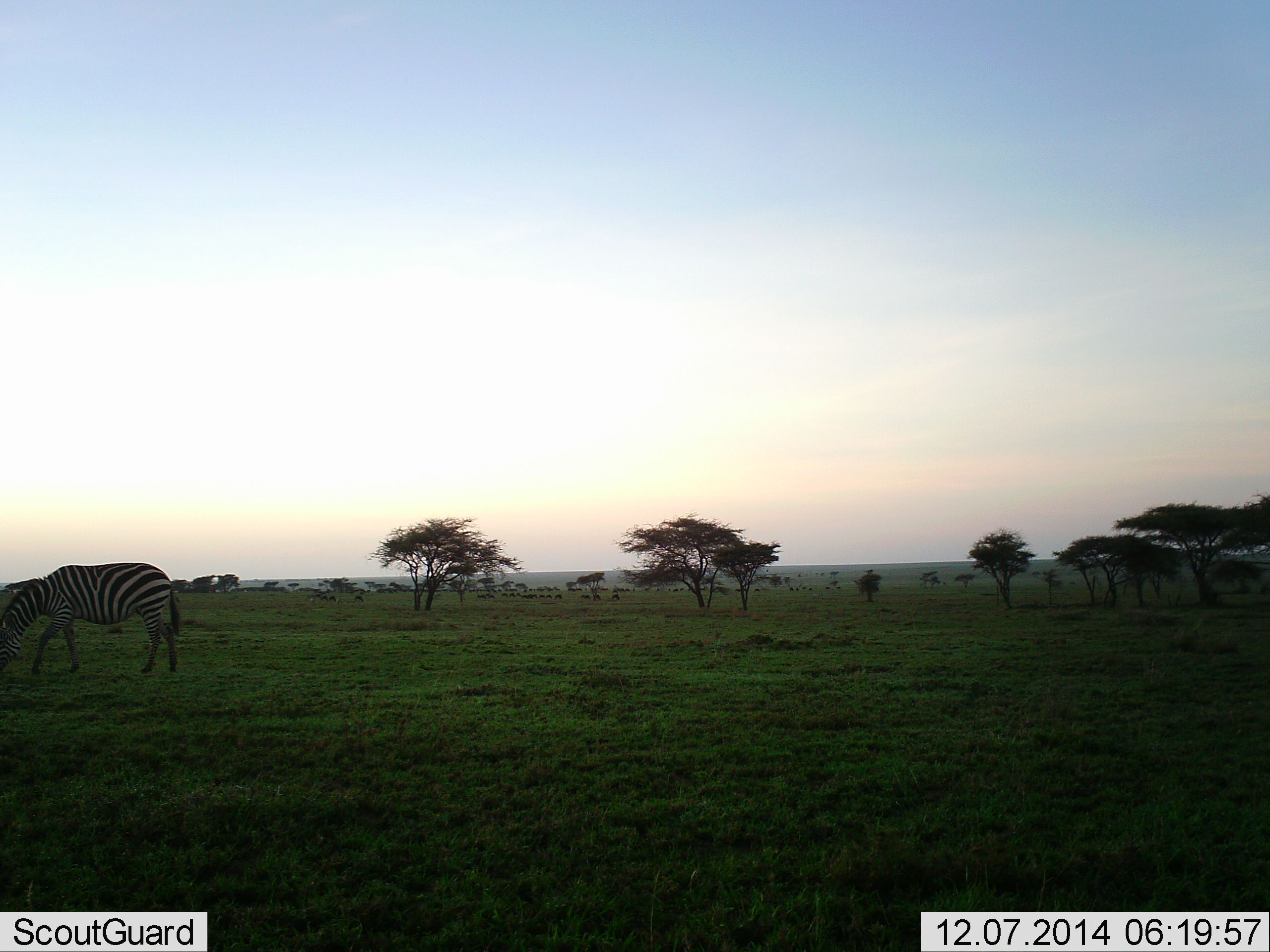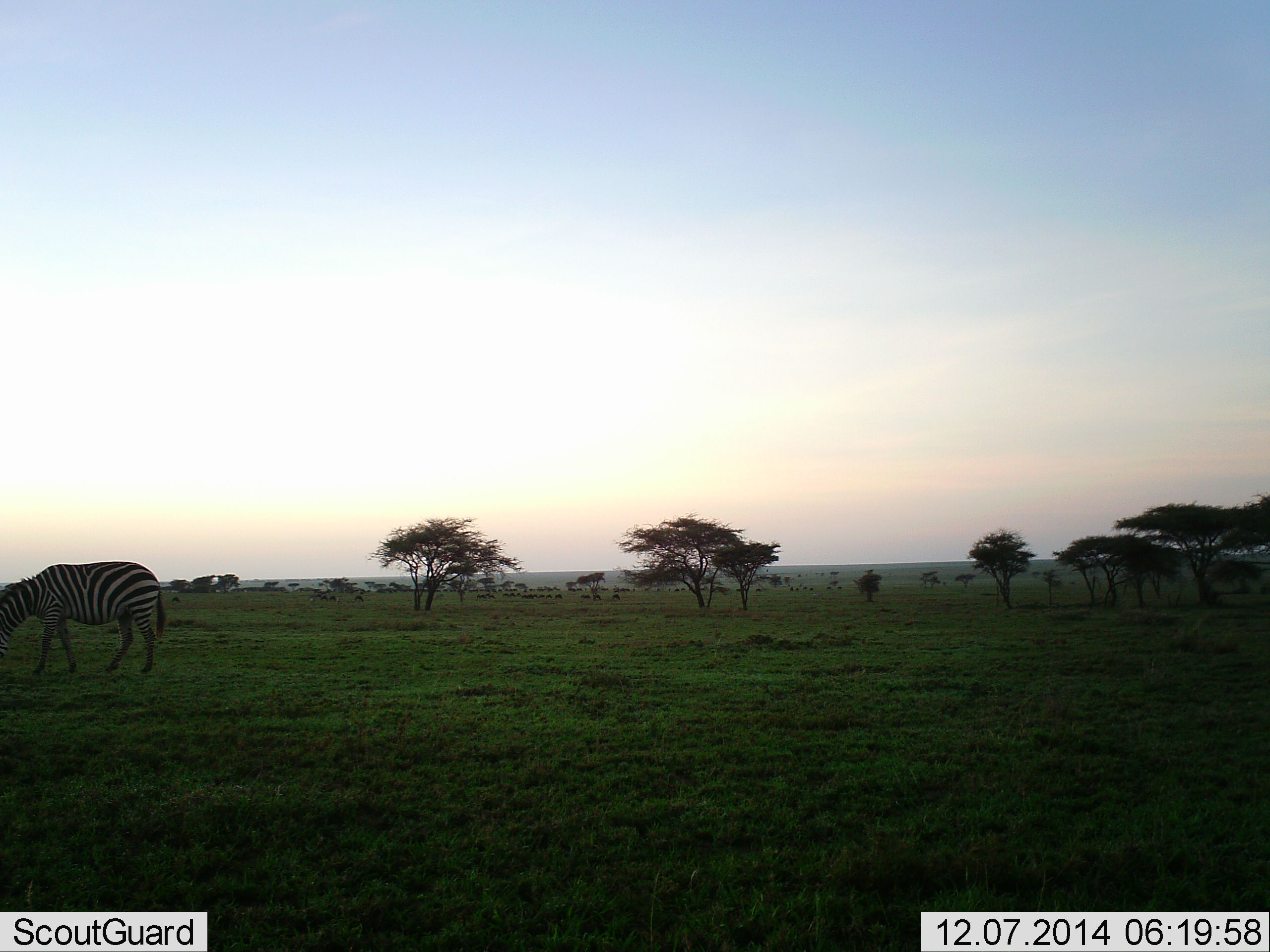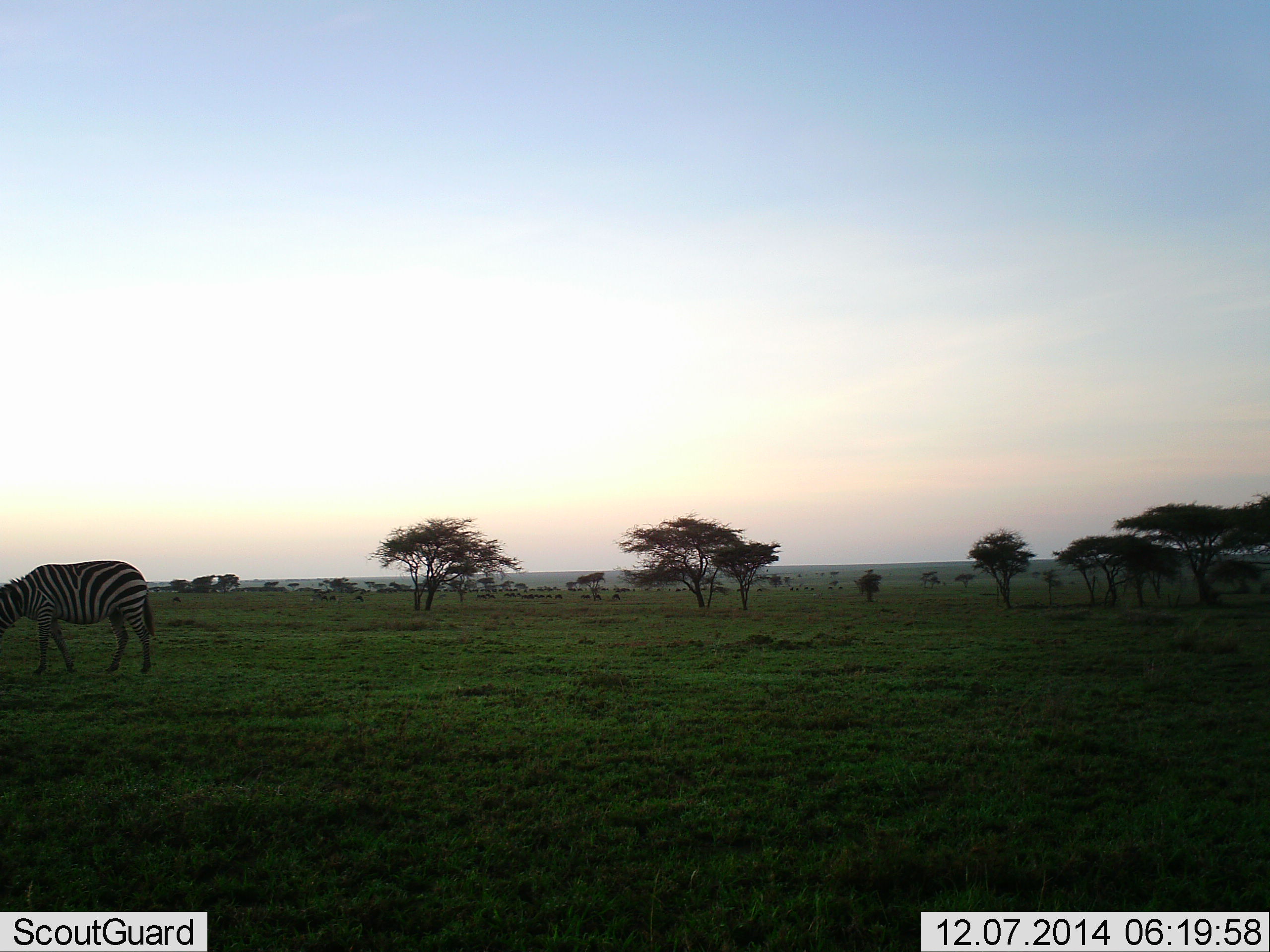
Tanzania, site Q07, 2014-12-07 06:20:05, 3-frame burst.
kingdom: Animalia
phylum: Chordata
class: Mammalia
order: Perissodactyla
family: Equidae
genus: Equus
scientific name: Equus quagga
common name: plains zebra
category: zebra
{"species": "zebra (plains zebra) (Equus quagga)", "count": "1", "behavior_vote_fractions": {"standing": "10%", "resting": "0%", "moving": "20%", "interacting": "0%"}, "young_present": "0%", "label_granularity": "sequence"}